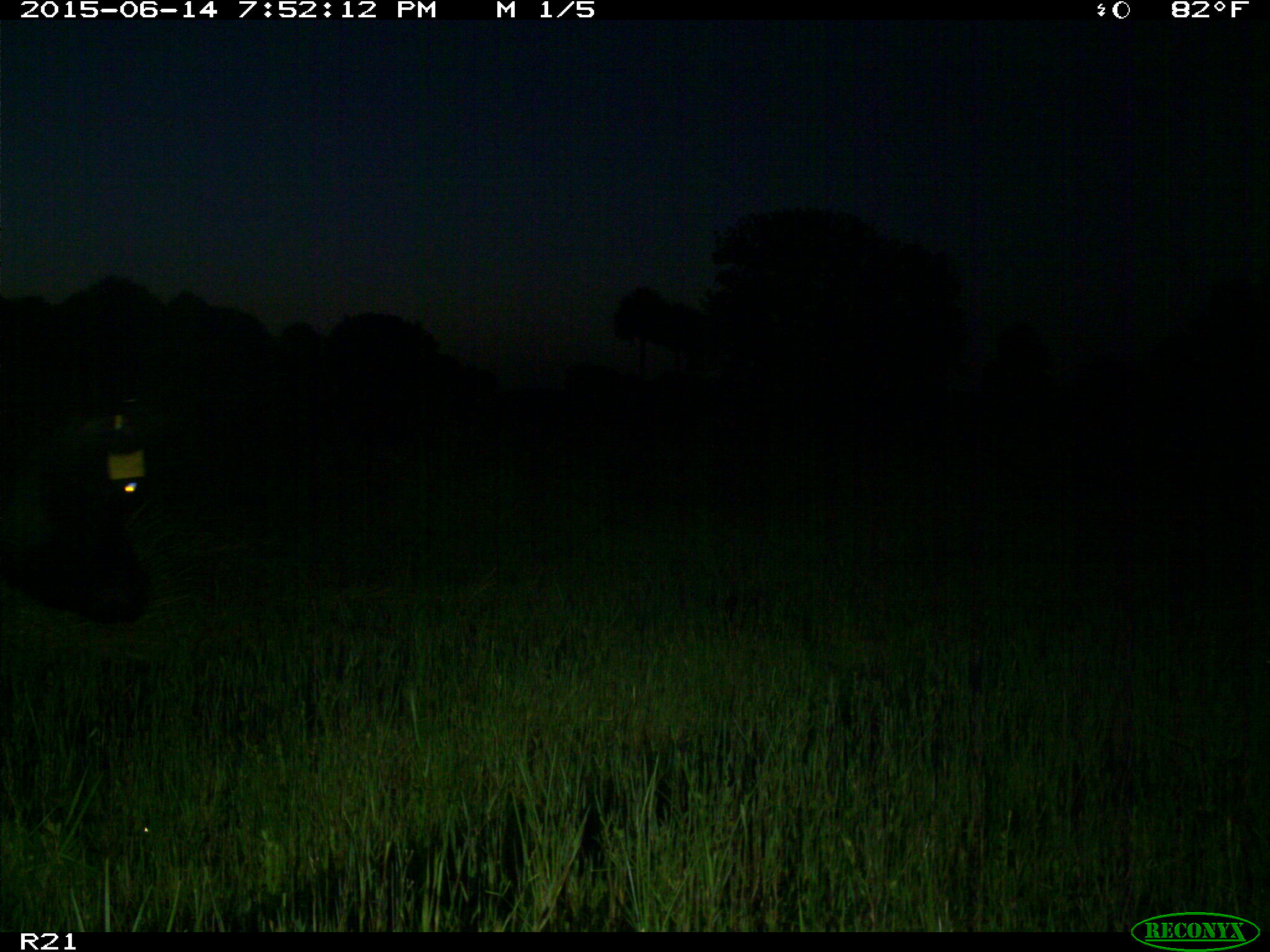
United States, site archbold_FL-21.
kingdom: Animalia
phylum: Chordata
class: Mammalia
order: Artiodactyla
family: Bovidae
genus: Bos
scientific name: Bos taurus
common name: domestic cow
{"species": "Bos taurus (domestic cow)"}